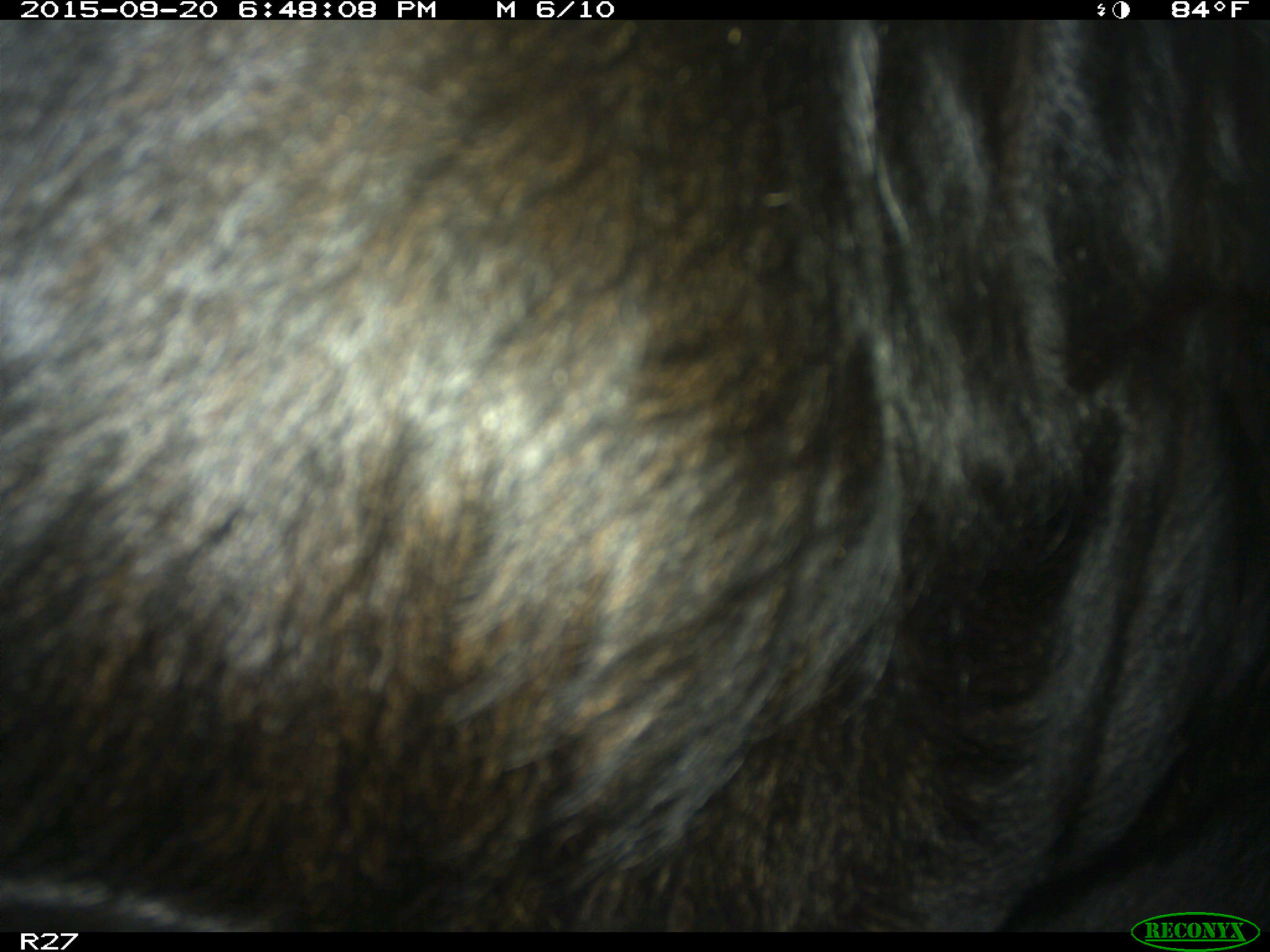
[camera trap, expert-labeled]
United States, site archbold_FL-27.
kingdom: Animalia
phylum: Chordata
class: Mammalia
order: Artiodactyla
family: Bovidae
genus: Bos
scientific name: Bos taurus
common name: domestic cow